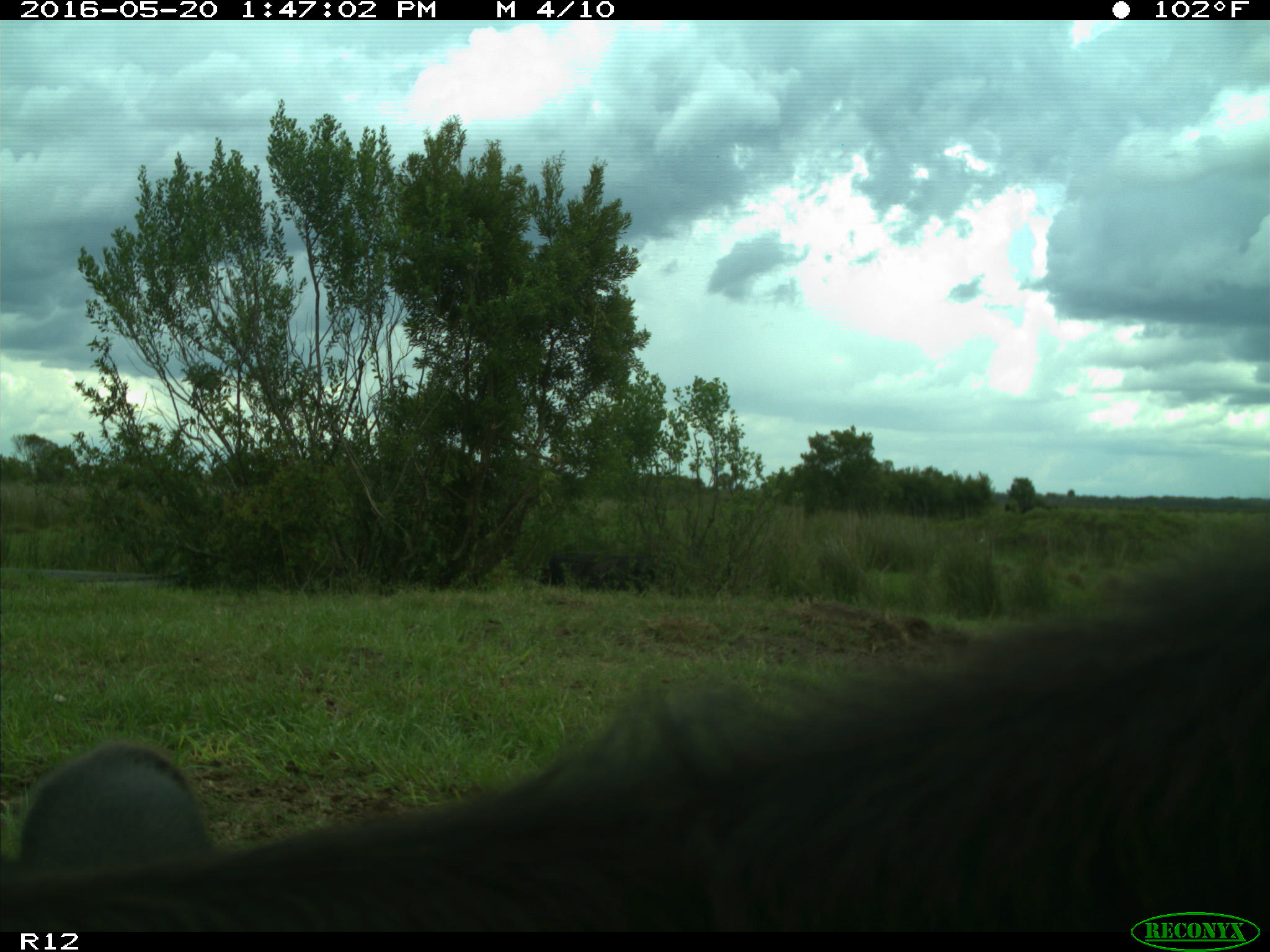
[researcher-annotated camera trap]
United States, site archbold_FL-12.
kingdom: Animalia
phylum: Chordata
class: Mammalia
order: Artiodactyla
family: Bovidae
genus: Bos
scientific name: Bos taurus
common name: domestic cow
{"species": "Bos taurus (domestic cow)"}